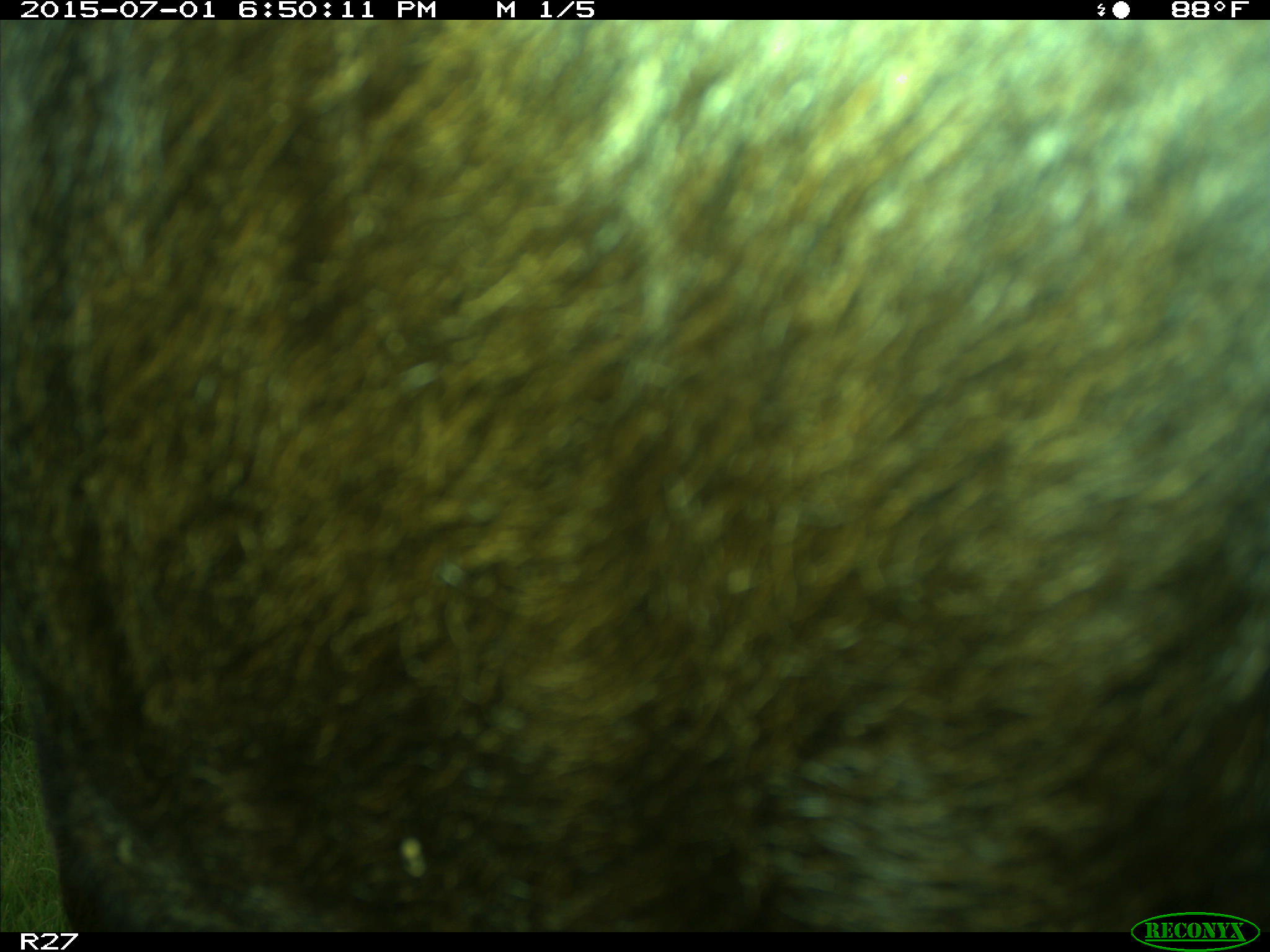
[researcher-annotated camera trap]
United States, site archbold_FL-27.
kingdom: Animalia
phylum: Chordata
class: Mammalia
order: Artiodactyla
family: Bovidae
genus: Bos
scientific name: Bos taurus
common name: domestic cow